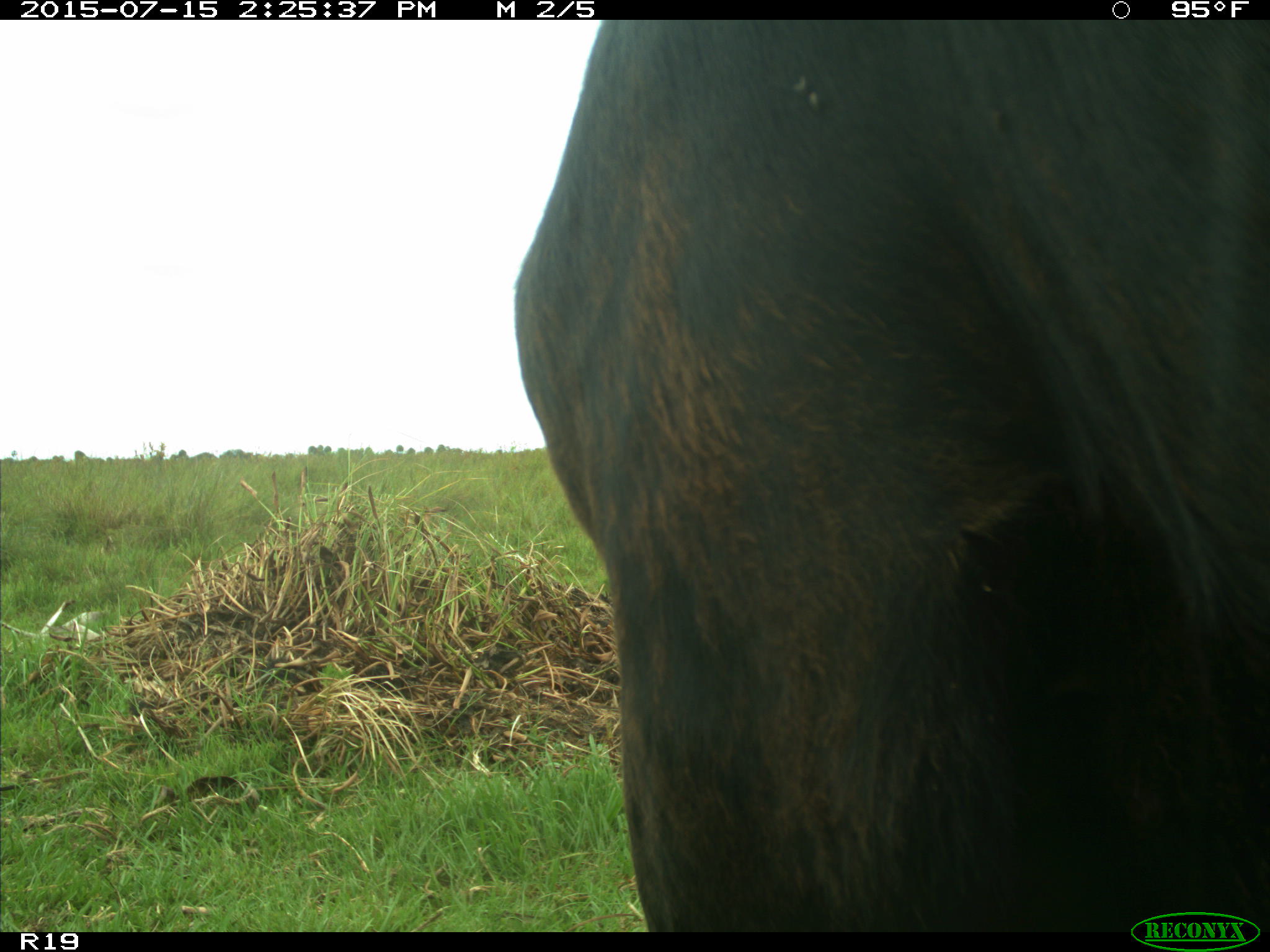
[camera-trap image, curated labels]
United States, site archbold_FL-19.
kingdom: Animalia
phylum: Chordata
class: Mammalia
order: Artiodactyla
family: Bovidae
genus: Bos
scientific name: Bos taurus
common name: domestic cow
Bos taurus (domestic cow).